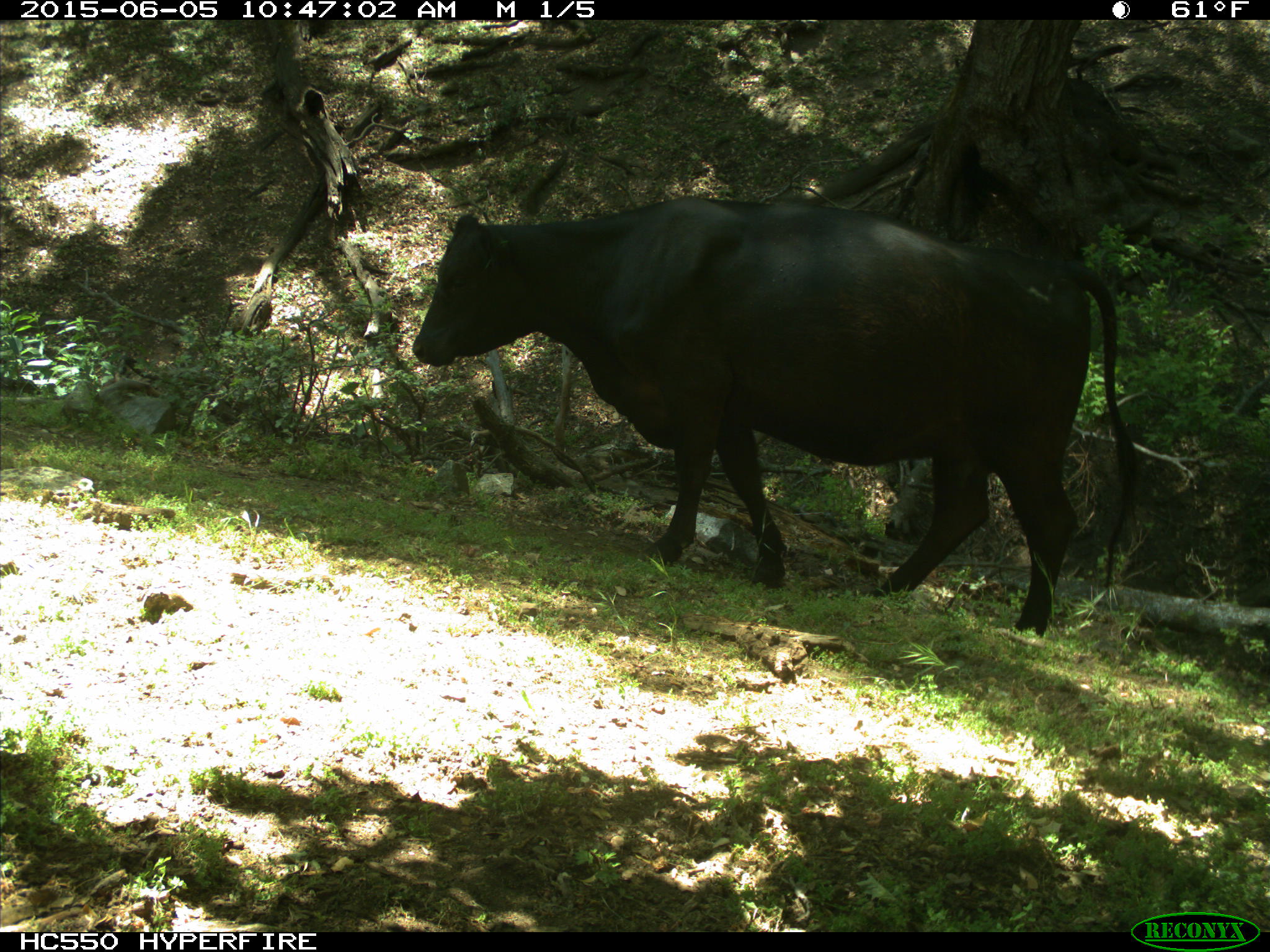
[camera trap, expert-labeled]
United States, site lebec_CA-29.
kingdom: Animalia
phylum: Chordata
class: Mammalia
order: Artiodactyla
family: Bovidae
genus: Bos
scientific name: Bos taurus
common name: domestic cow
Bos taurus (domestic cow).